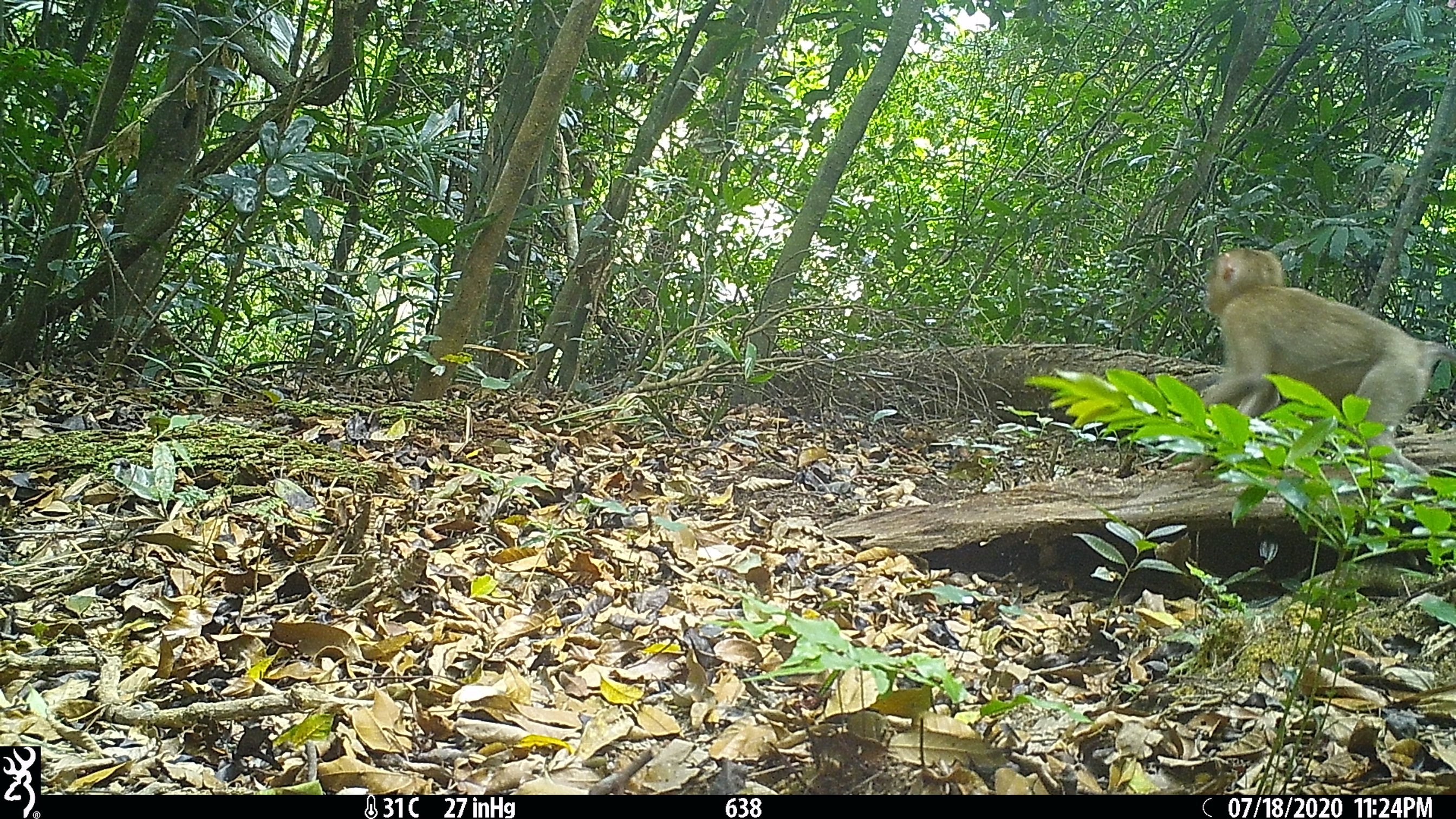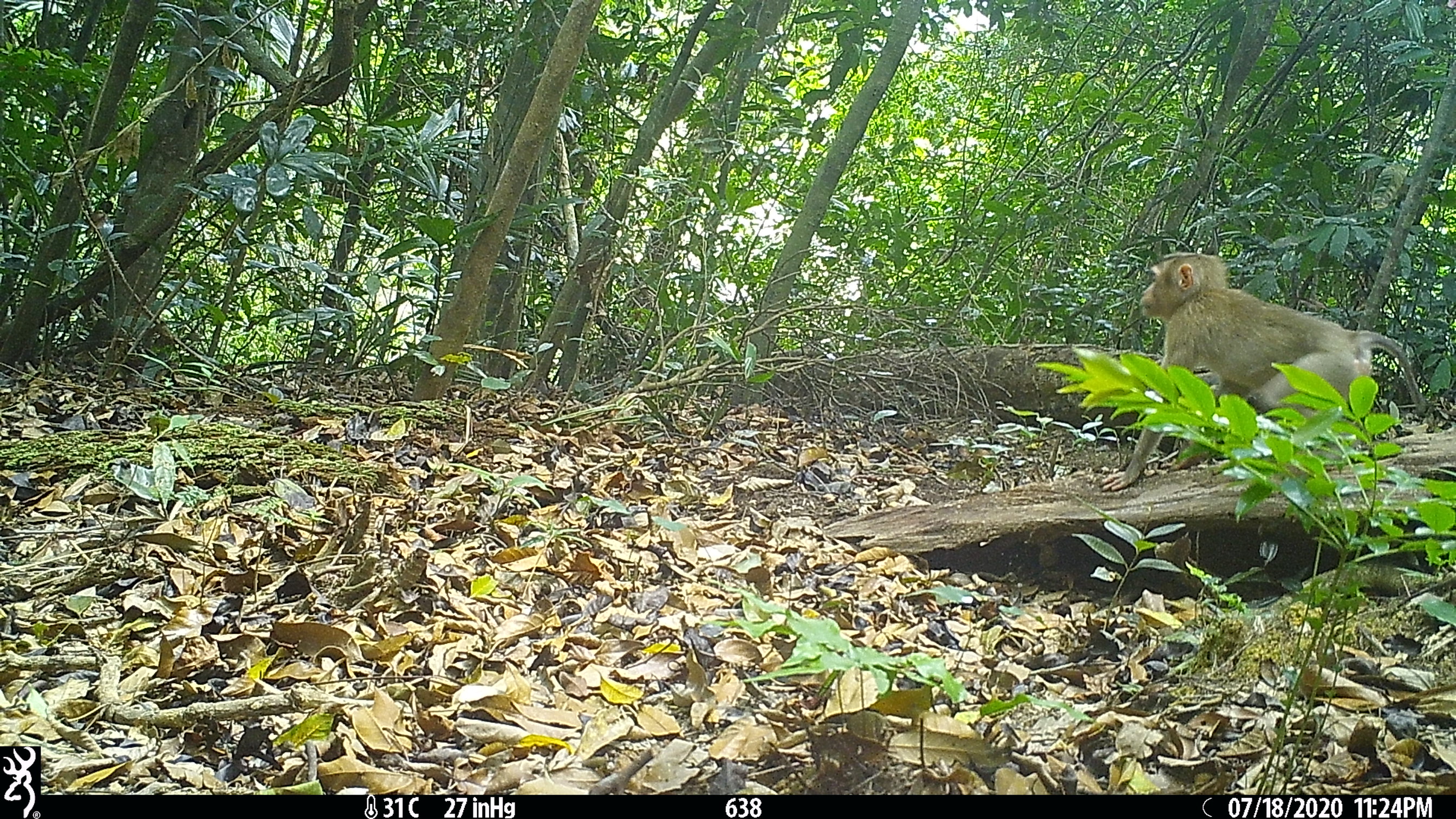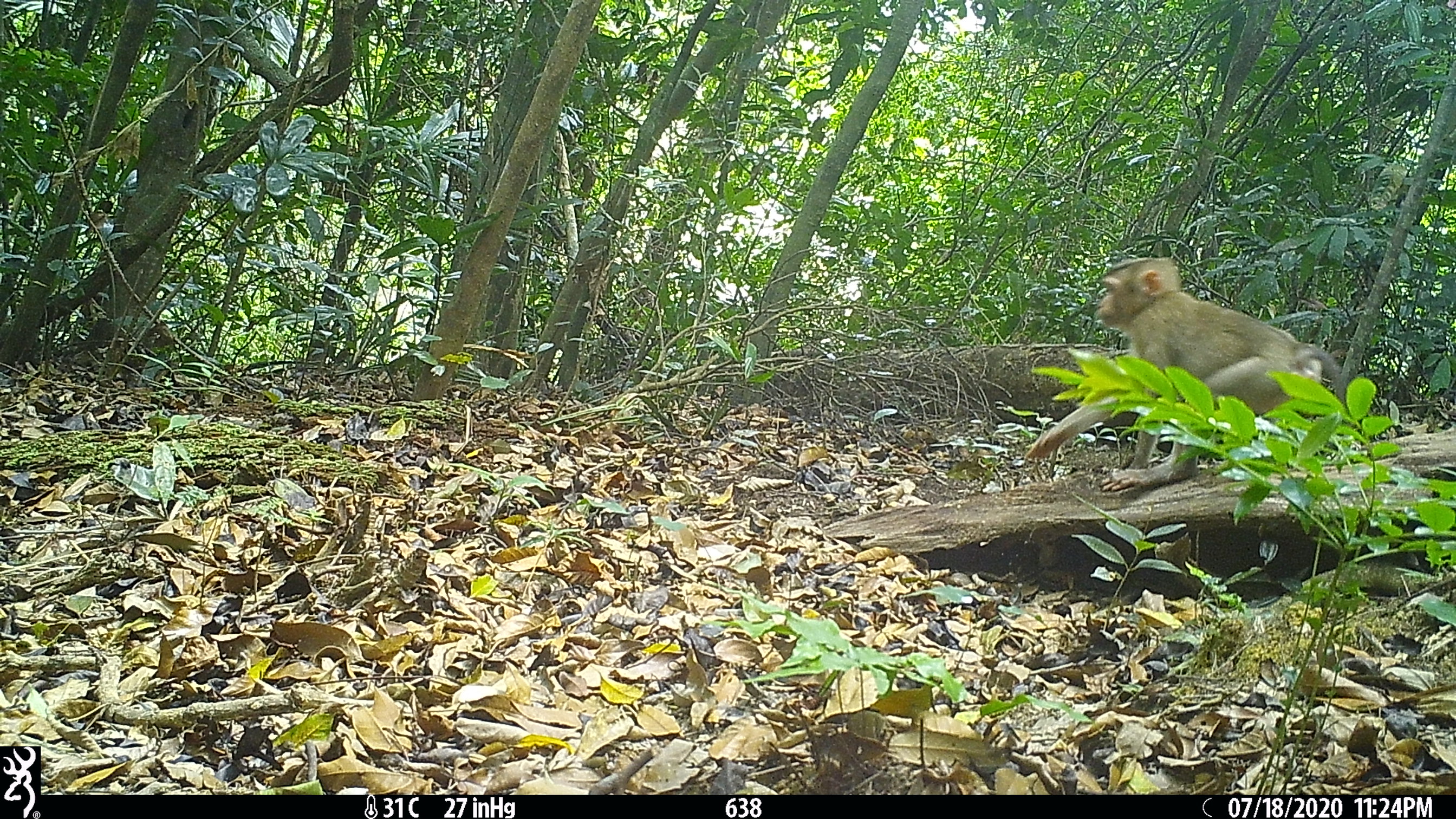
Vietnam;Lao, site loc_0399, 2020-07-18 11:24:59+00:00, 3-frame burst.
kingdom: Animalia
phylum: Chordata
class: Mammalia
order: Primates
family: Cercopithecidae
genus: Macaca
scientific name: Macaca nemestrina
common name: pig-tailed macaque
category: pig tailed macaque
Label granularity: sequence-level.